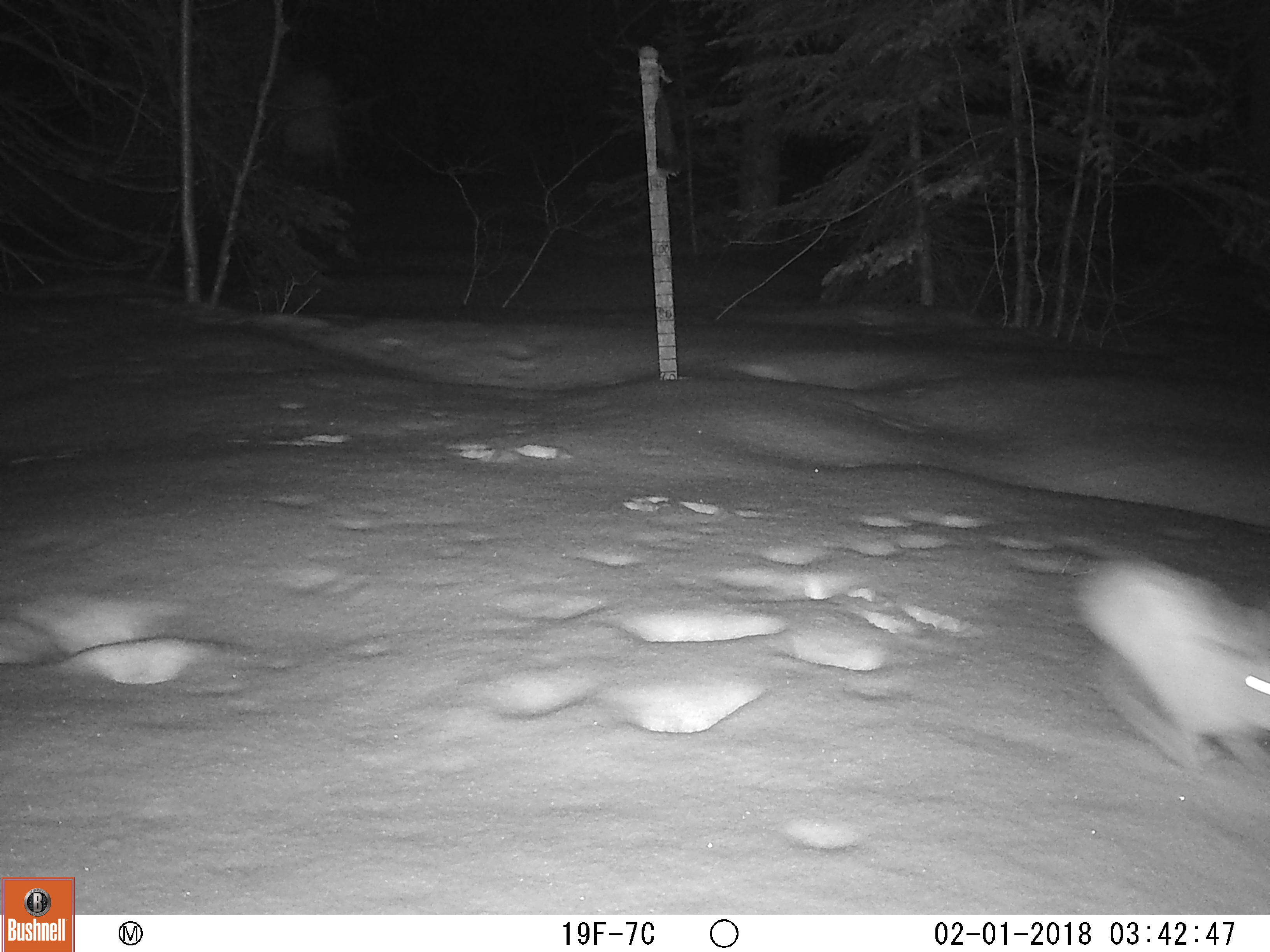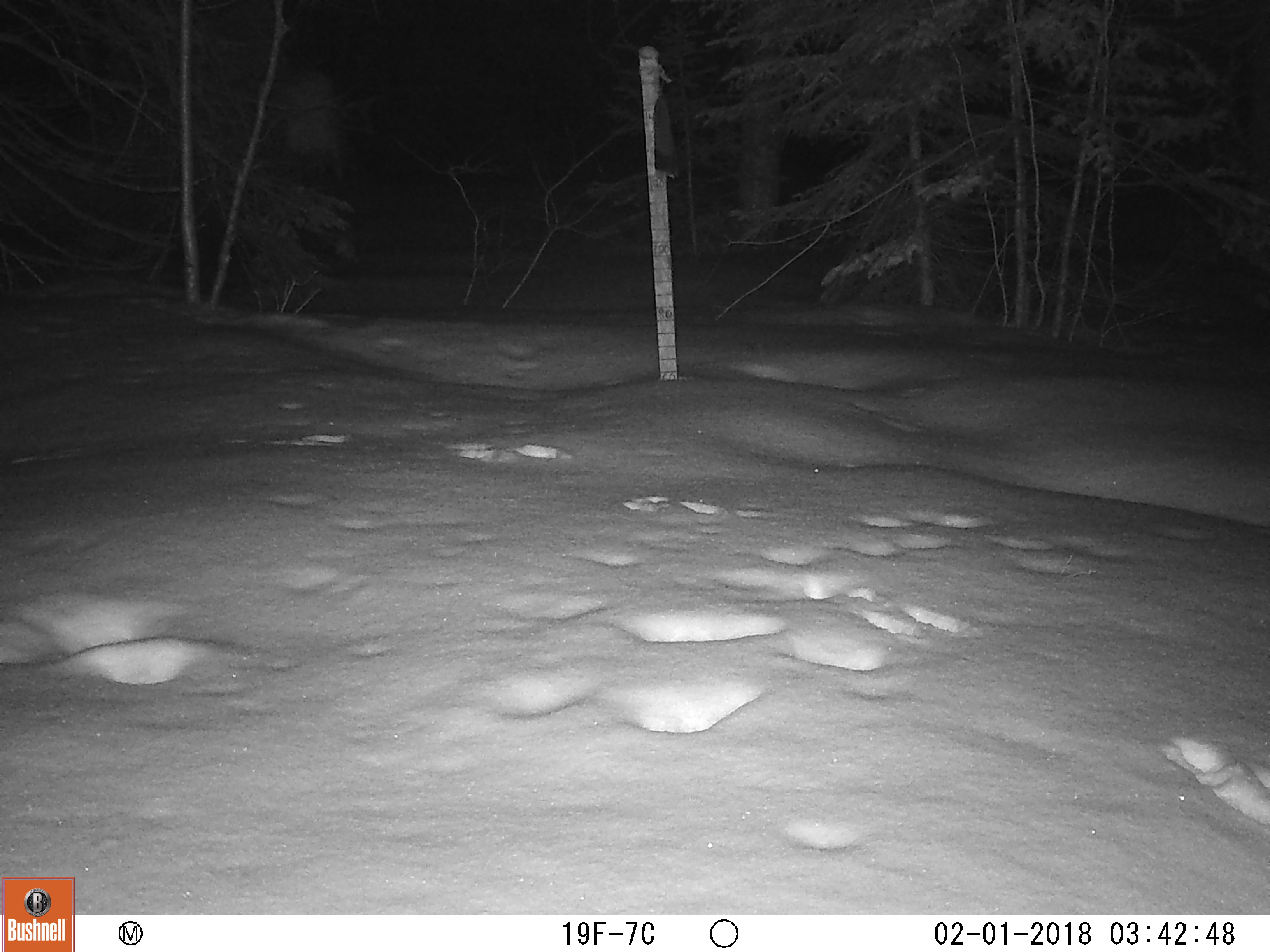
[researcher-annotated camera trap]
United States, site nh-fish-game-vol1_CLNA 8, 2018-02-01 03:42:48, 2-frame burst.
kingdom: Animalia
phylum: Chordata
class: Mammalia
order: Lagomorpha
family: Leporidae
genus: Lepus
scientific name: Lepus americanus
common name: snowshoe hare